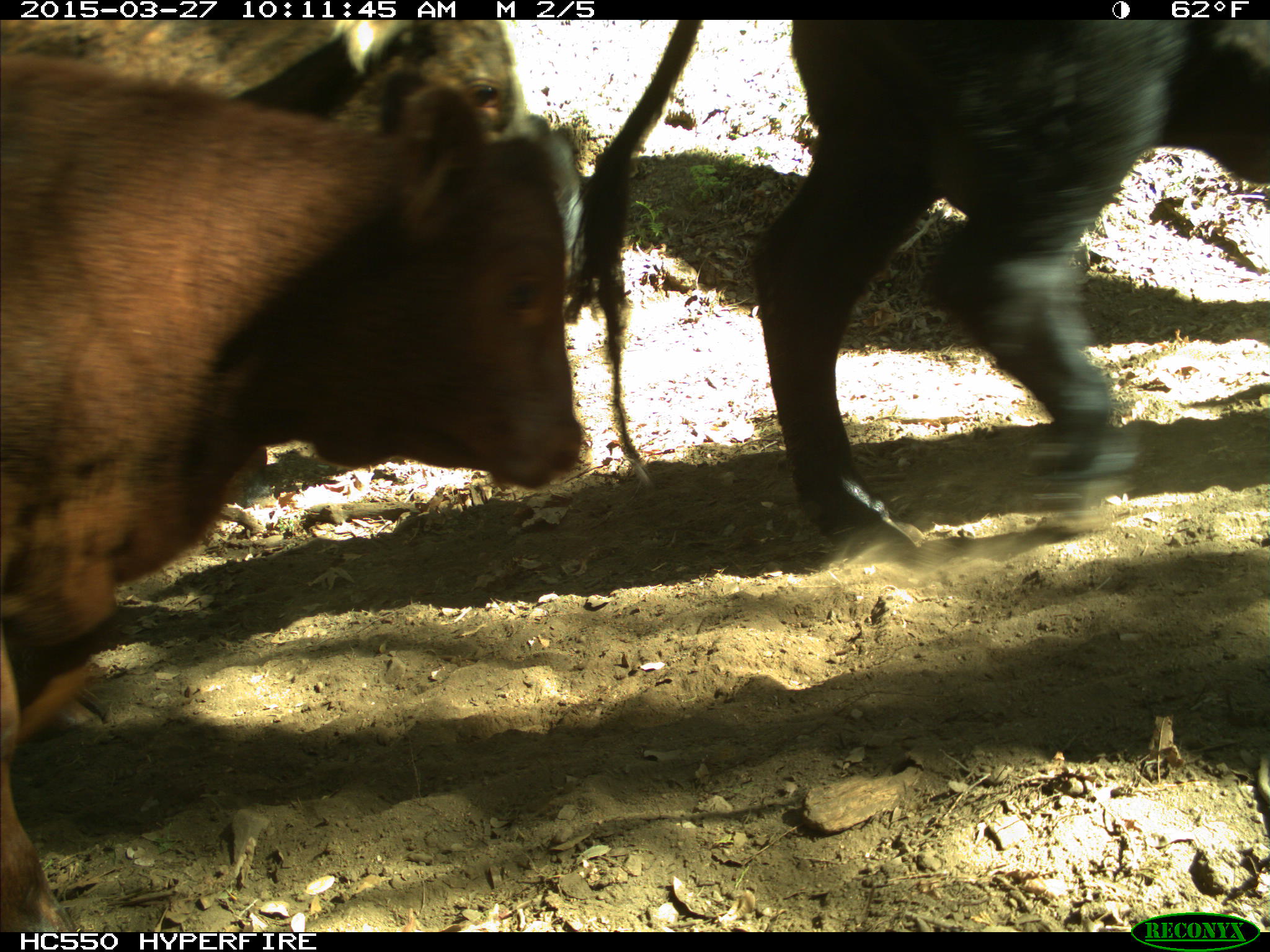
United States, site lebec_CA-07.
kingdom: Animalia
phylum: Chordata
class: Mammalia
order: Artiodactyla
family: Bovidae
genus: Bos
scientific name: Bos taurus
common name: domestic cow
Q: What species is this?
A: Bos taurus (domestic cow).